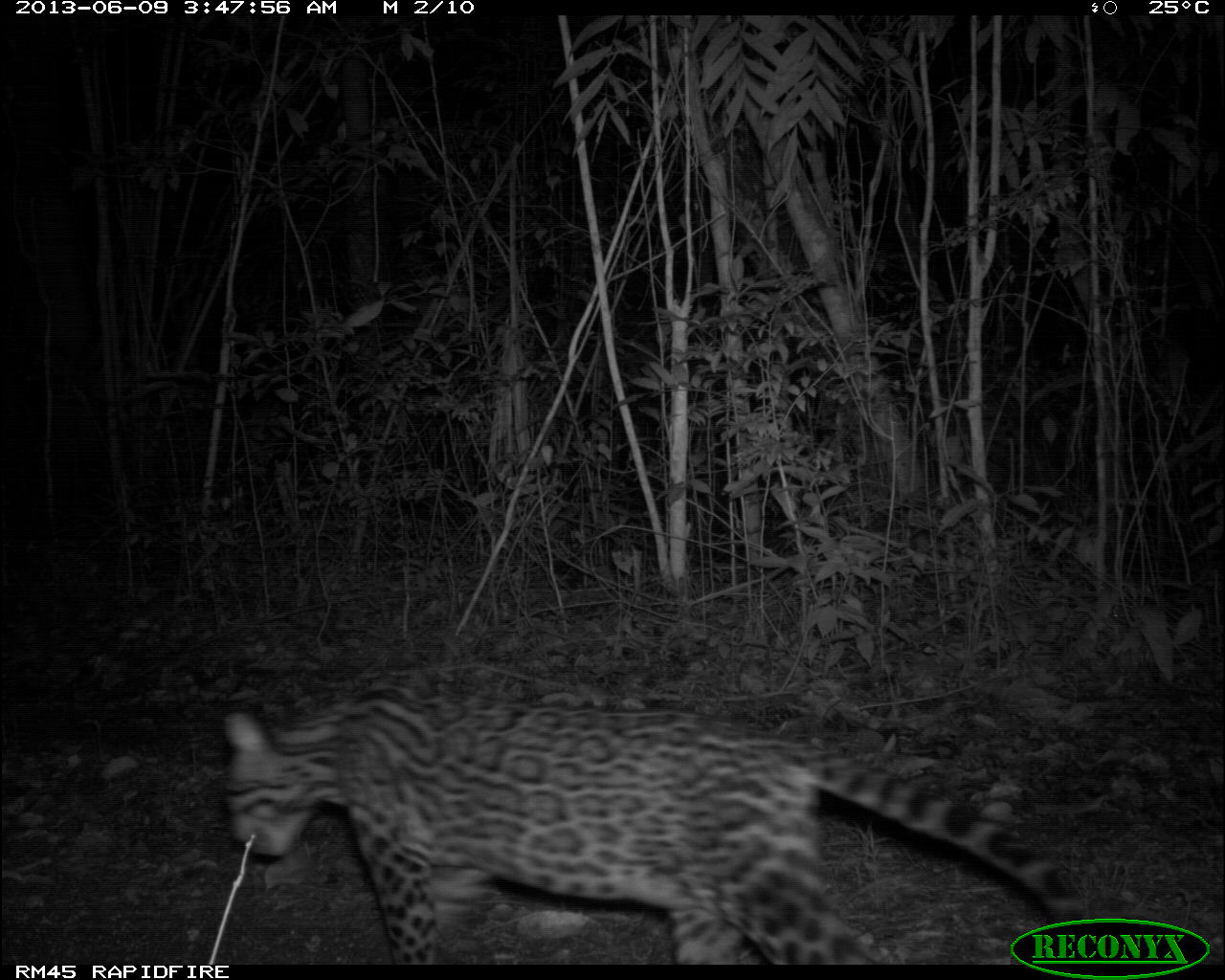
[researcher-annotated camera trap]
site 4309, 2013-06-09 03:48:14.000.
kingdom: Animalia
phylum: Chordata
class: Mammalia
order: Carnivora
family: Felidae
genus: Leopardus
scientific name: Leopardus pardalis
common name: ocelot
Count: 1.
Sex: female.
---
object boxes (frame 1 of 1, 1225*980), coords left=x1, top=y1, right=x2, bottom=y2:
leopardus pardalis: left=216, top=673, right=1088, bottom=964